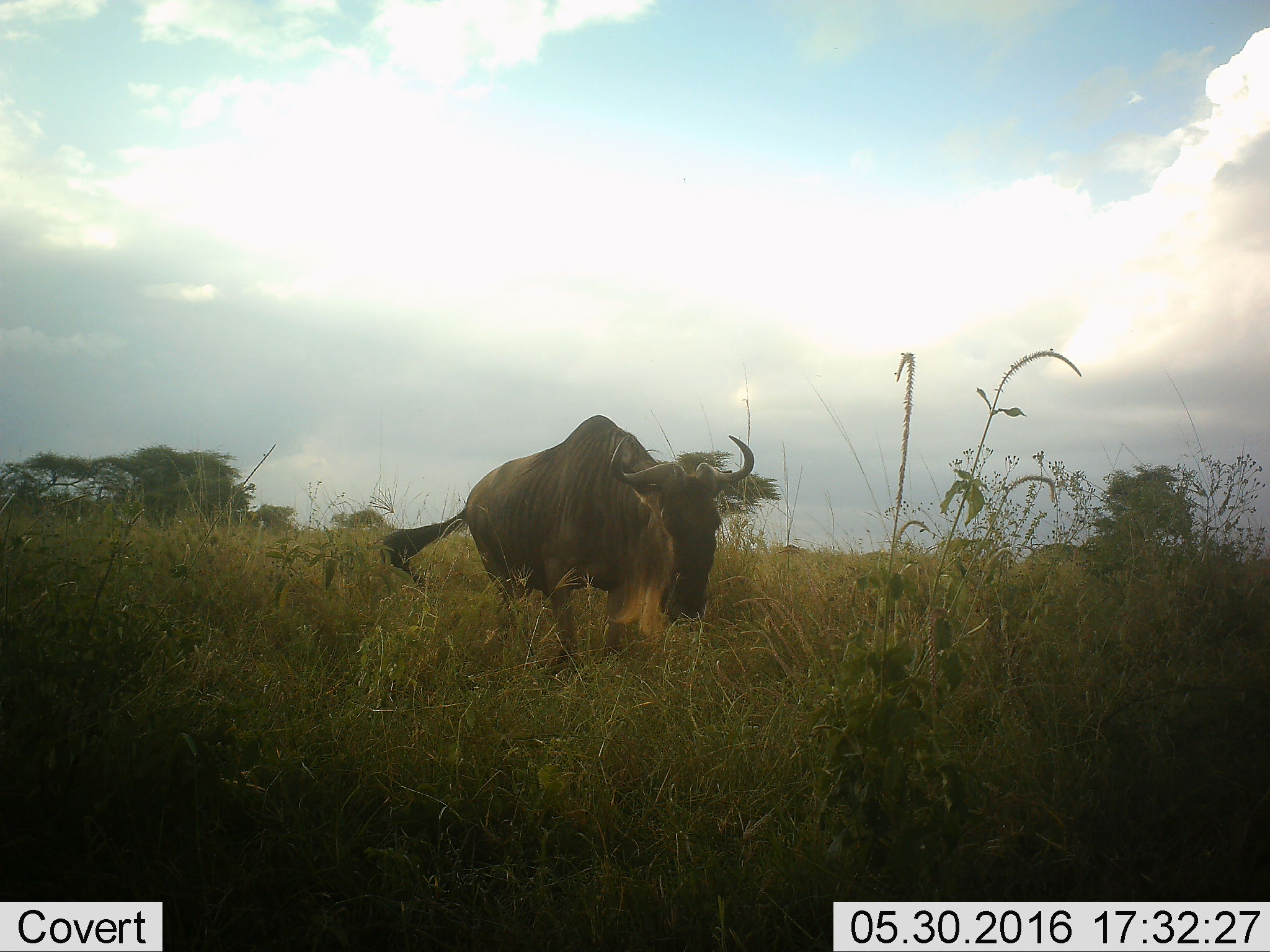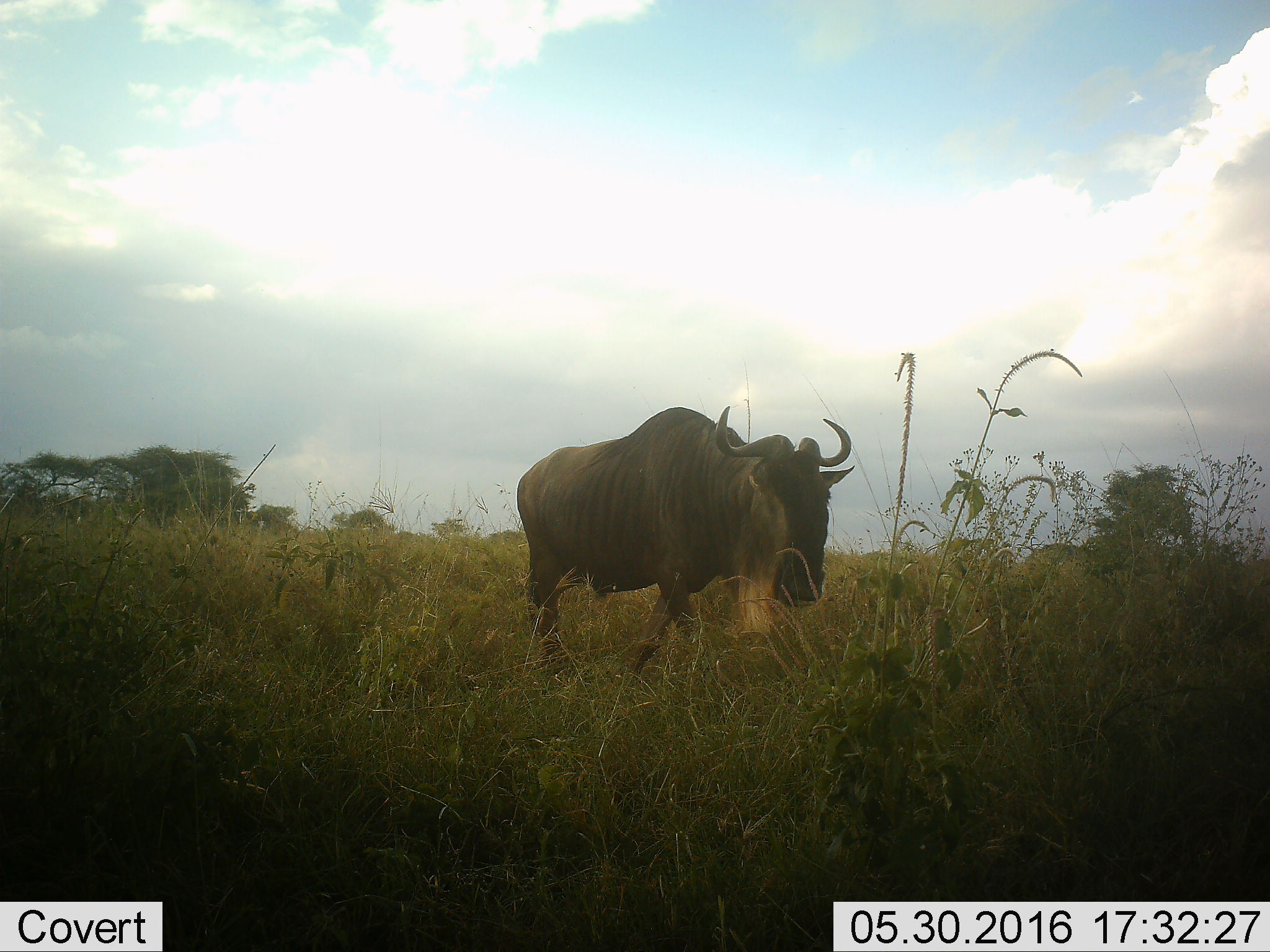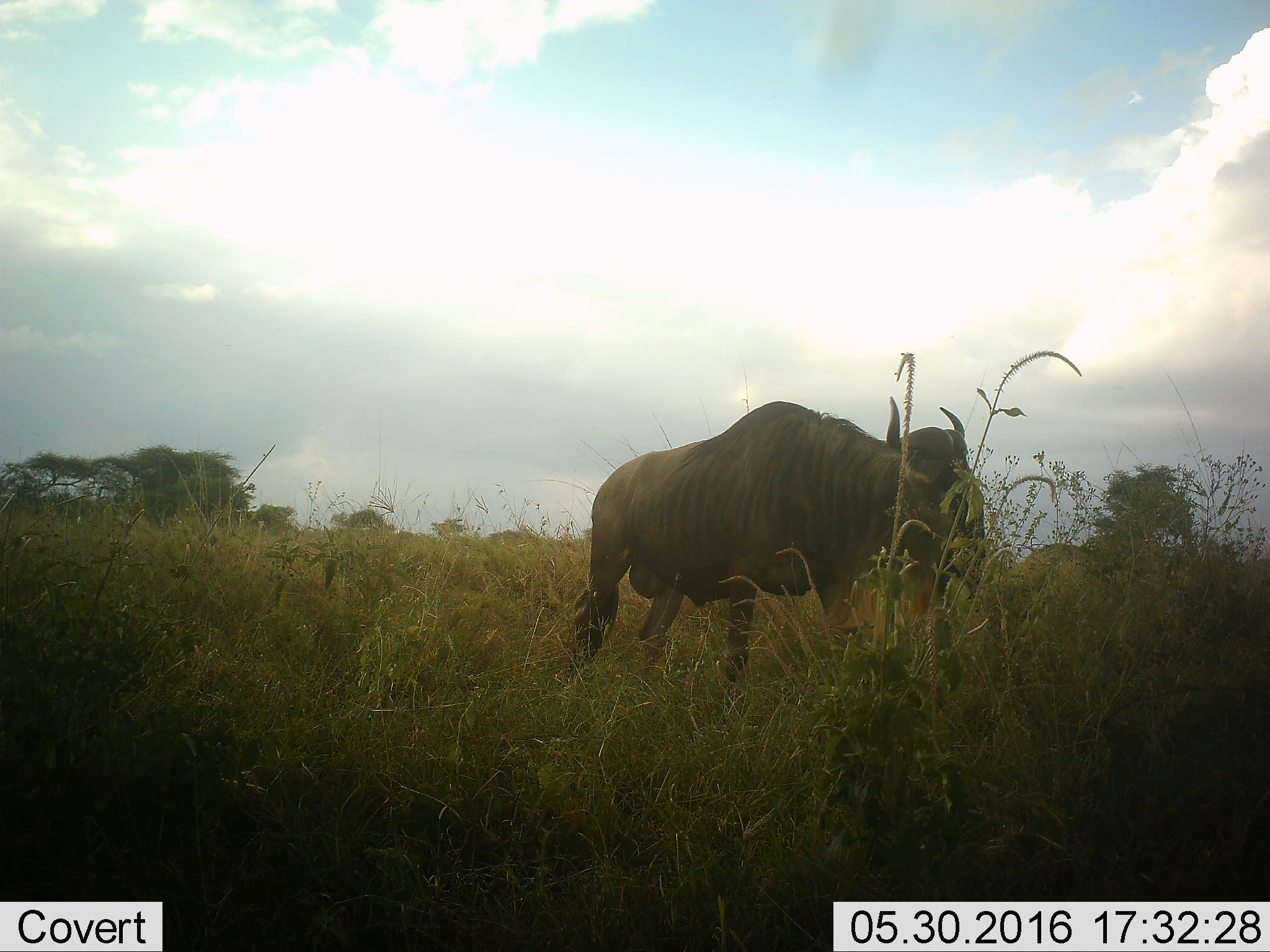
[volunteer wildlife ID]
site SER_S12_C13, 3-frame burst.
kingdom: Animalia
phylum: Chordata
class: Mammalia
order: Artiodactyla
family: Bovidae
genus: Connochaetes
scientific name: Connochaetes taurinus taurinus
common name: blue wildebeest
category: wildebeestblue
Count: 1.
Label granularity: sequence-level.